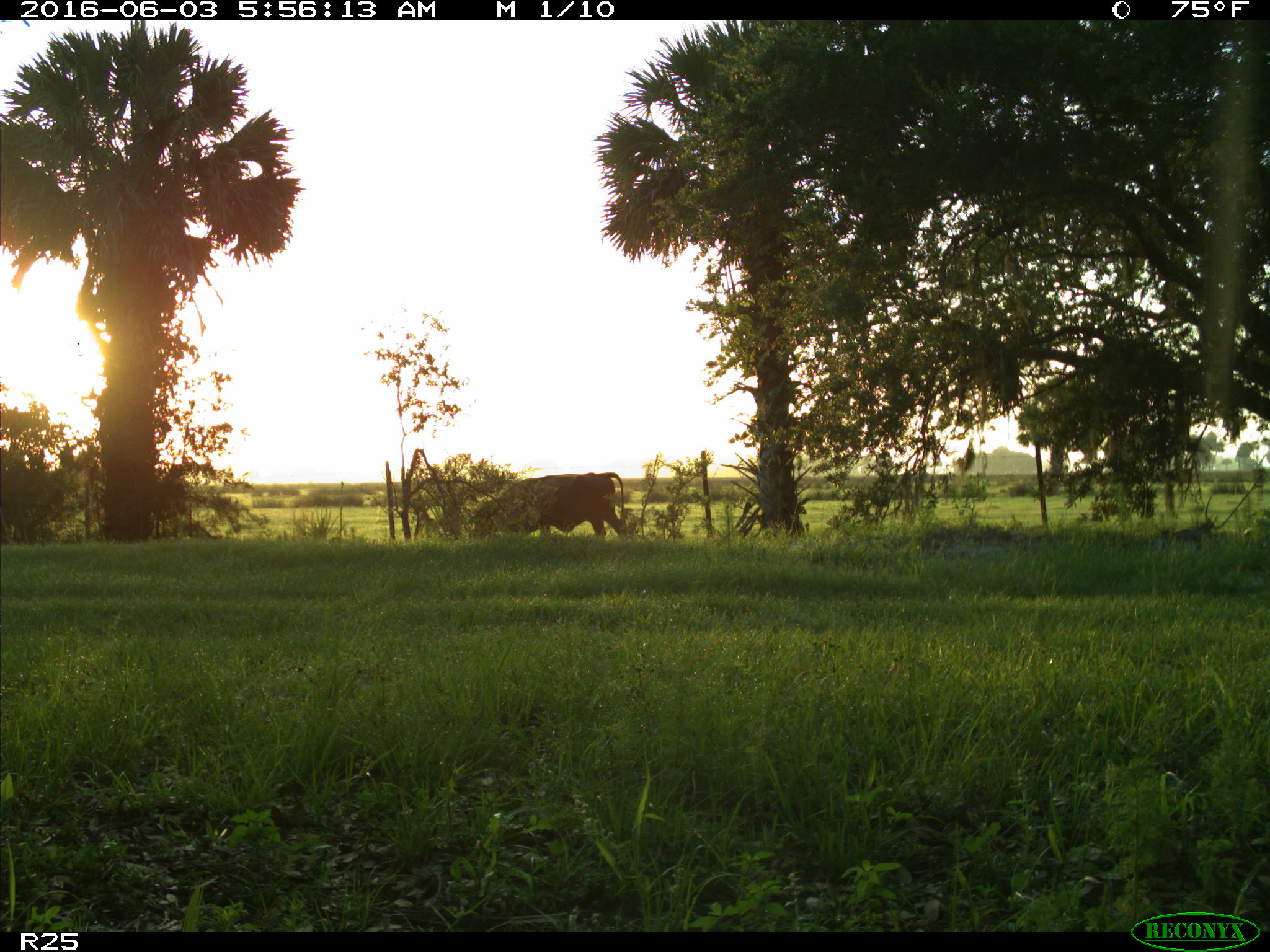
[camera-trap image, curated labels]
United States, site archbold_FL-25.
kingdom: Animalia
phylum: Chordata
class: Mammalia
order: Artiodactyla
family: Bovidae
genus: Bos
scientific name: Bos taurus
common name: domestic cow